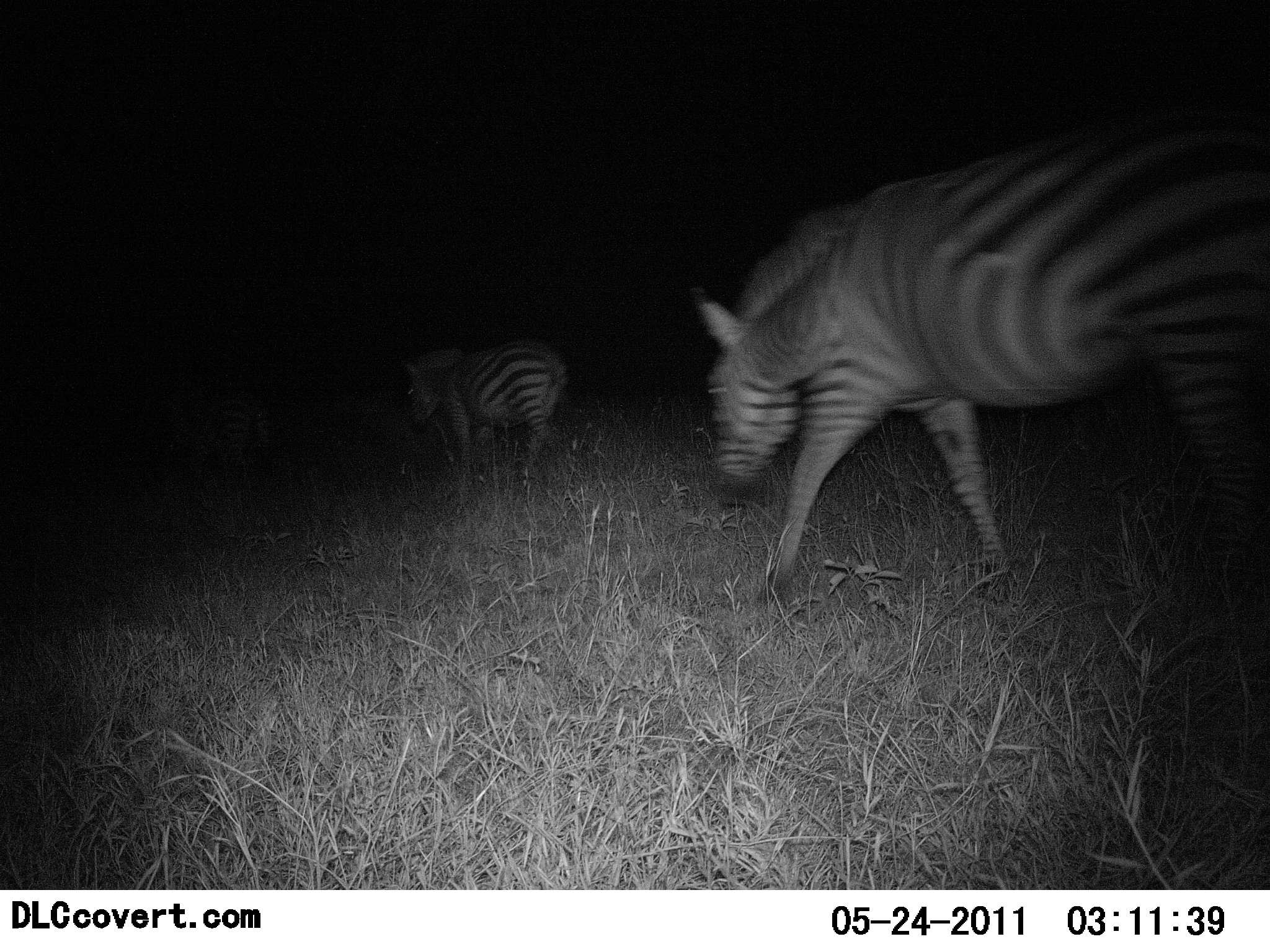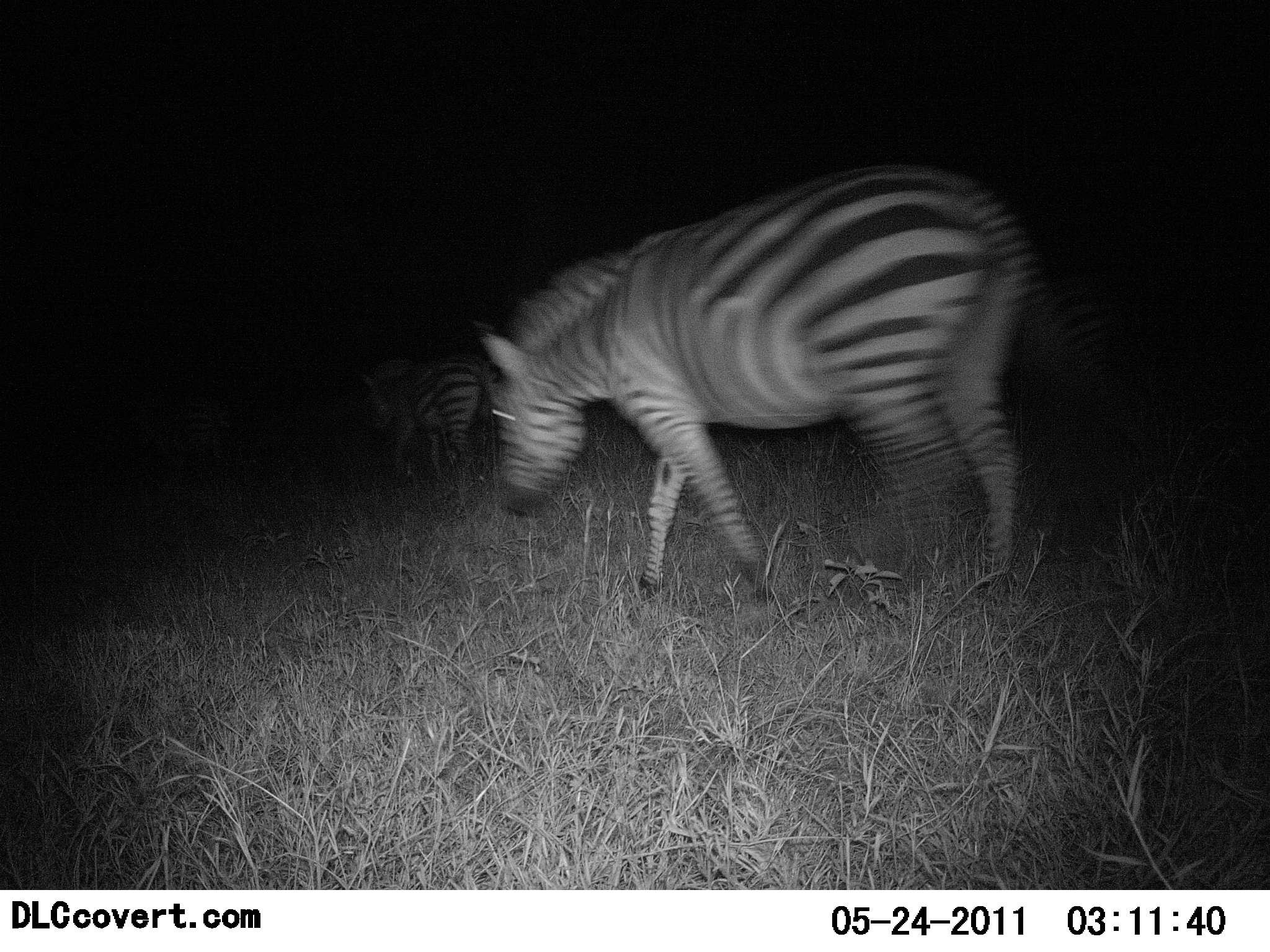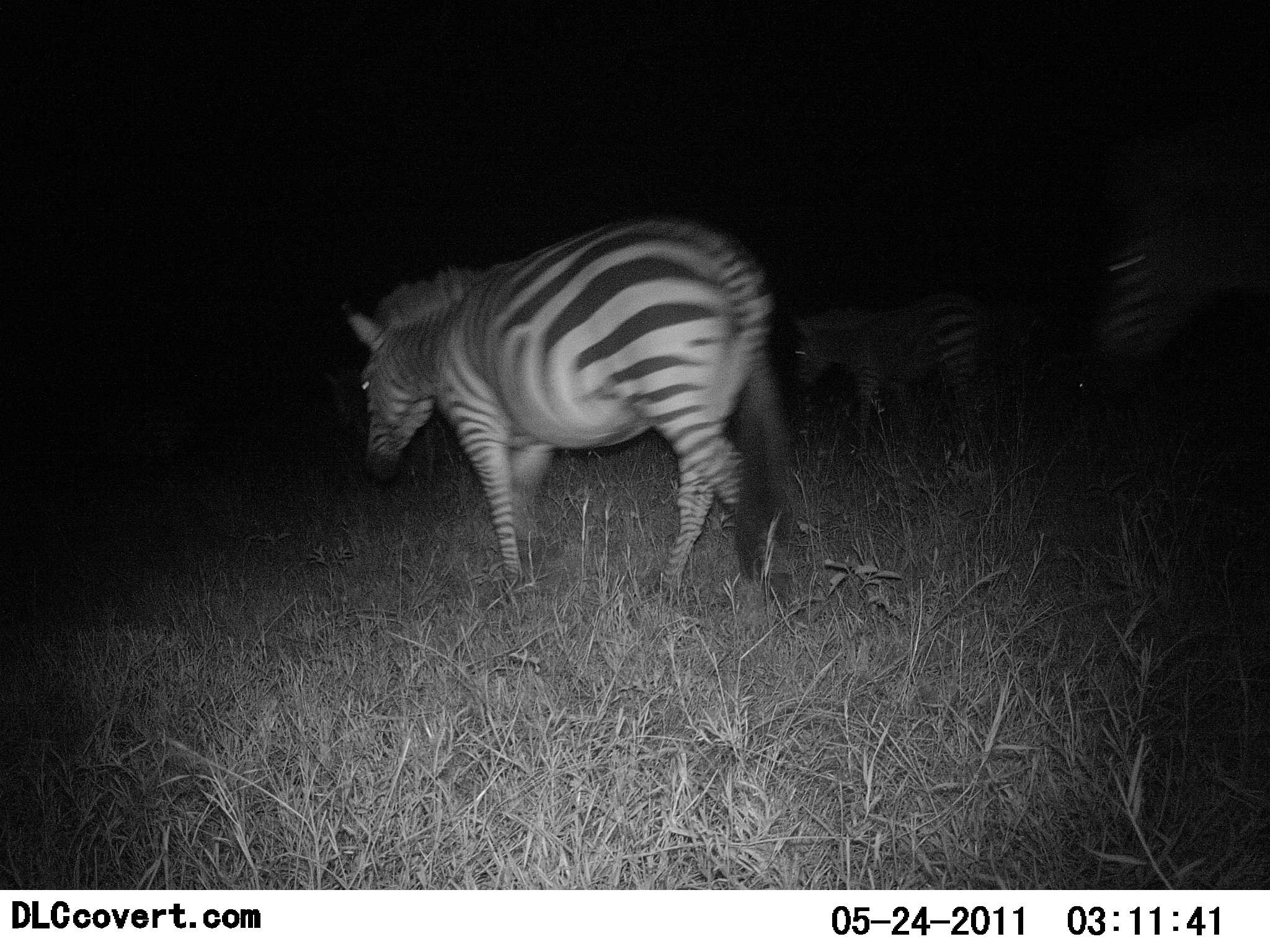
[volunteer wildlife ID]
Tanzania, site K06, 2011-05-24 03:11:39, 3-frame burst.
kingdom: Animalia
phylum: Chordata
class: Mammalia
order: Perissodactyla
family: Equidae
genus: Equus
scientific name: Equus quagga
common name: plains zebra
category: zebra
Zebra (plains zebra) (Equus quagga), count 3. Behavior (volunteer vote fractions): standing 8%, resting 0%, moving 92%, interacting 0%. Young present (vote fraction): 0%. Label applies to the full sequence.